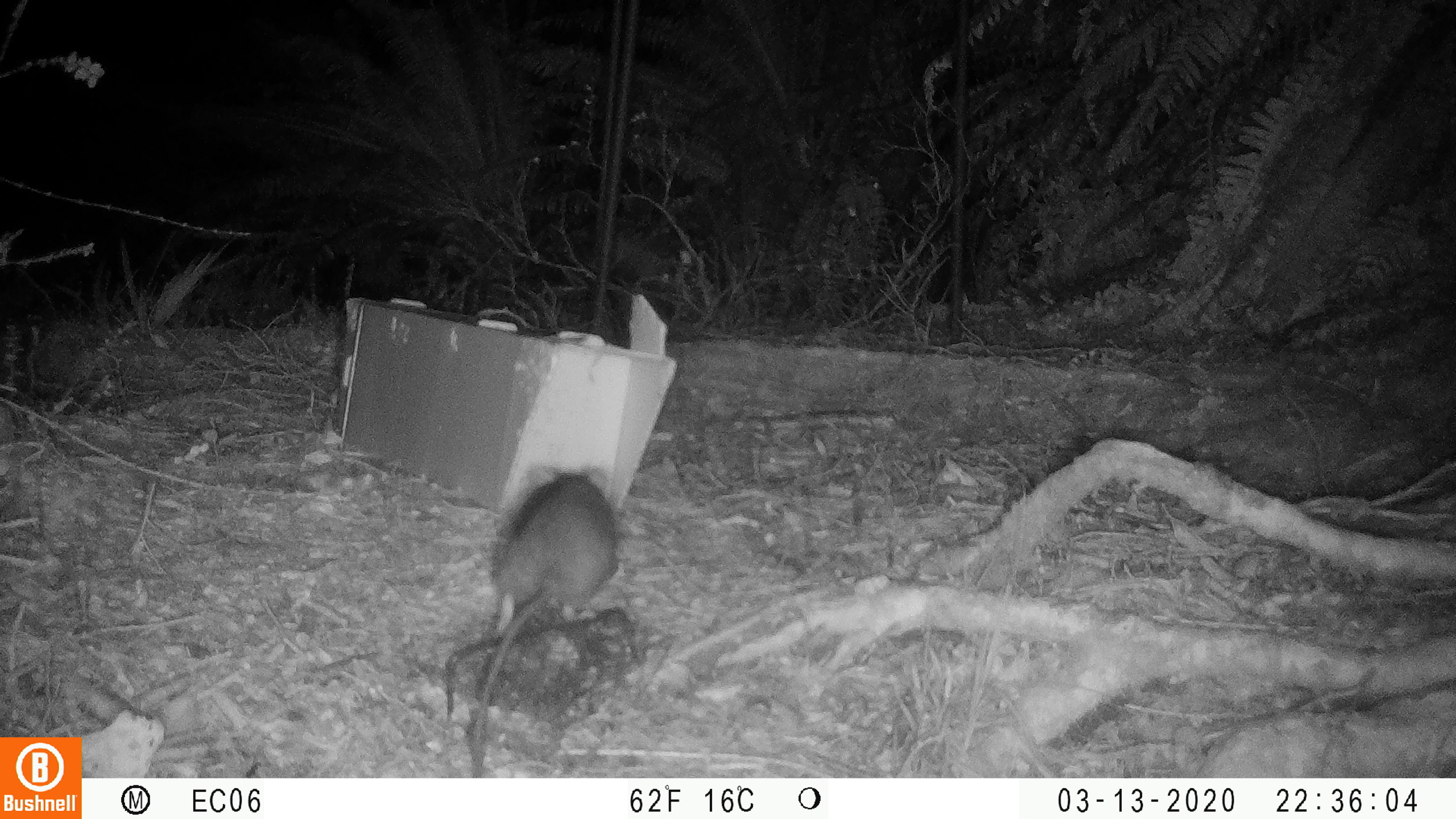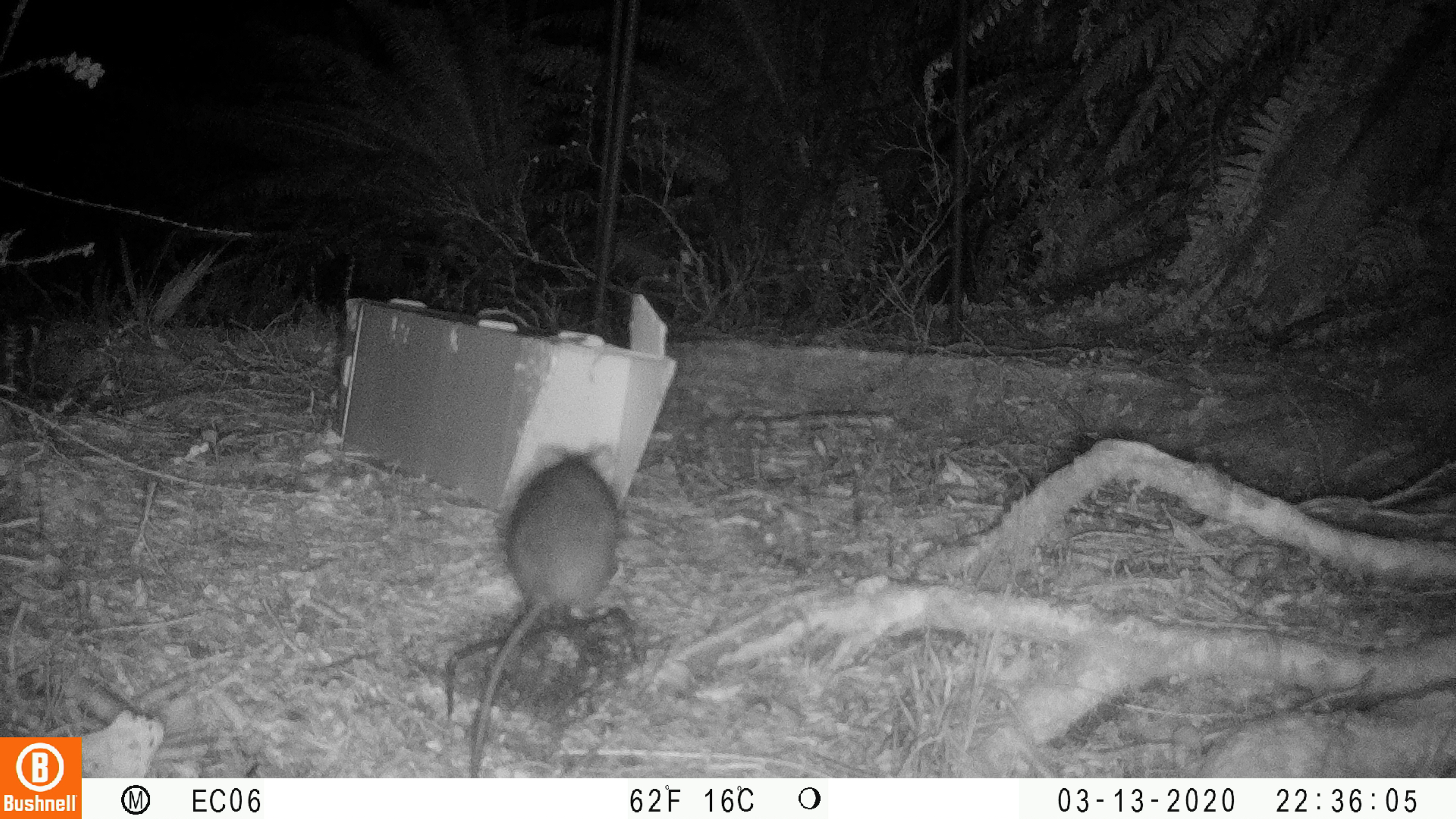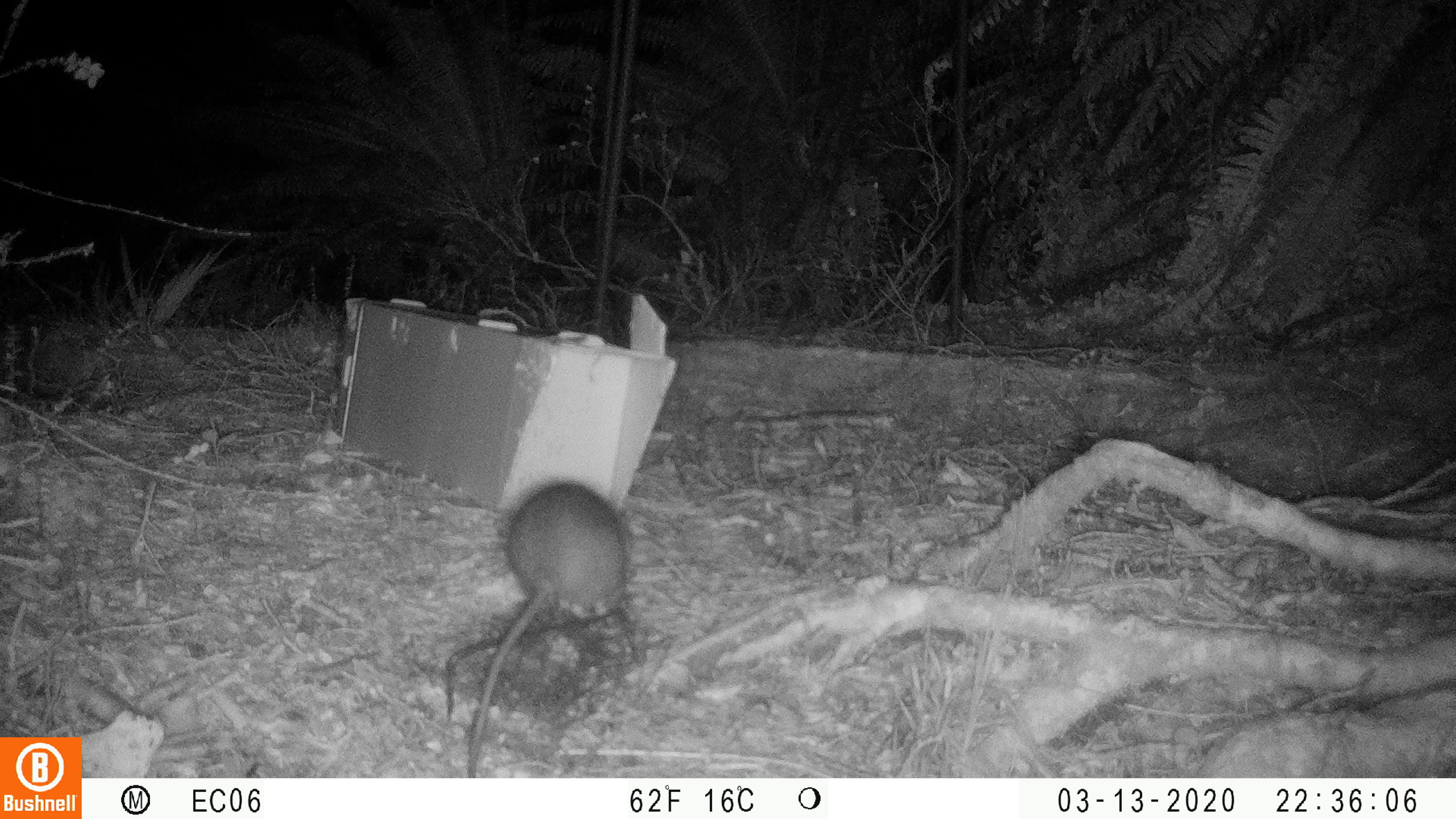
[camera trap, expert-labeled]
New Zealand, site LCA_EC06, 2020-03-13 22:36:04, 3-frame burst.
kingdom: Animalia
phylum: Chordata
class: Mammalia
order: Rodentia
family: Muridae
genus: Rattus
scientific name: Rattus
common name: rat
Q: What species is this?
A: Rat (Rattus).